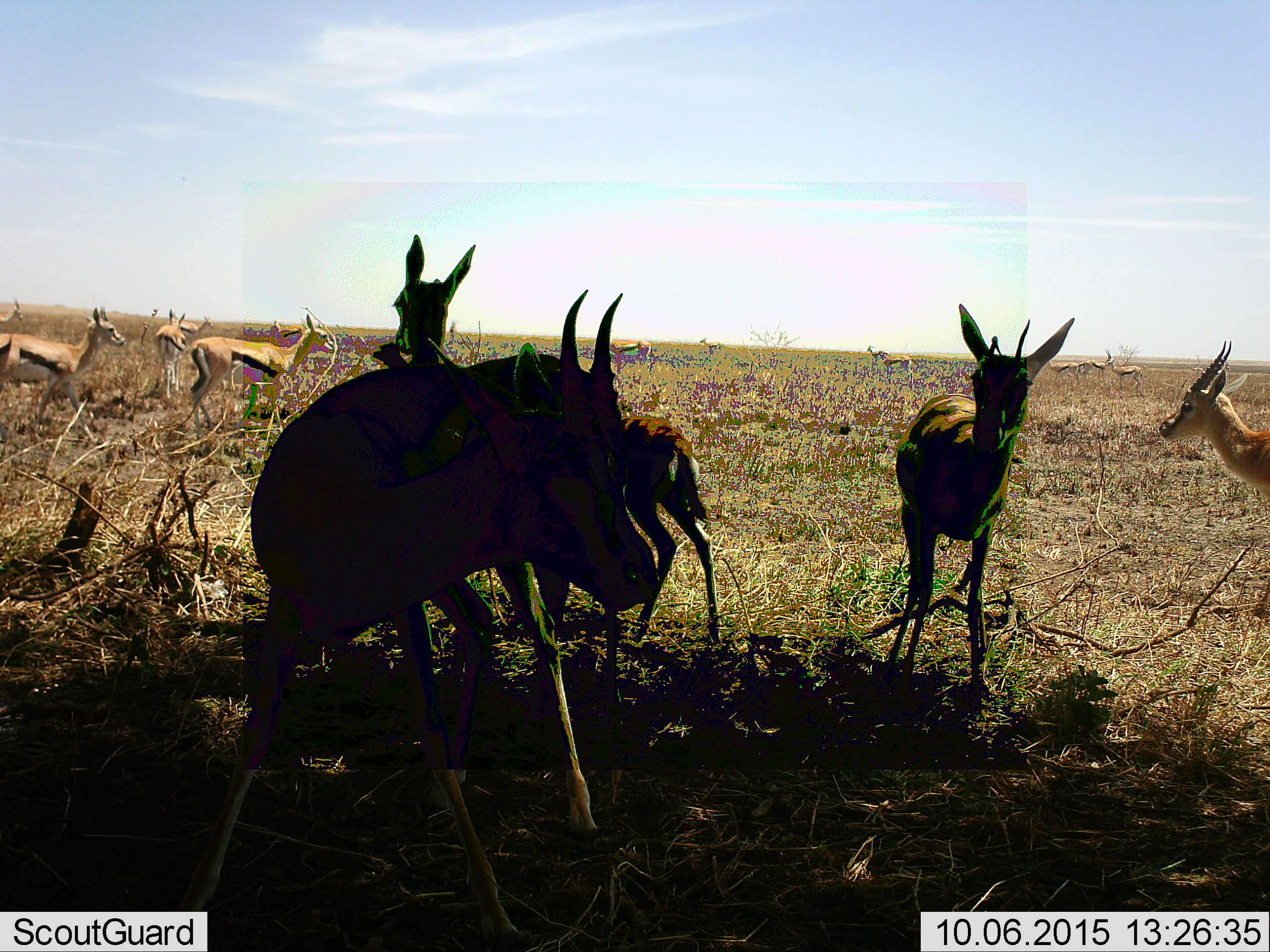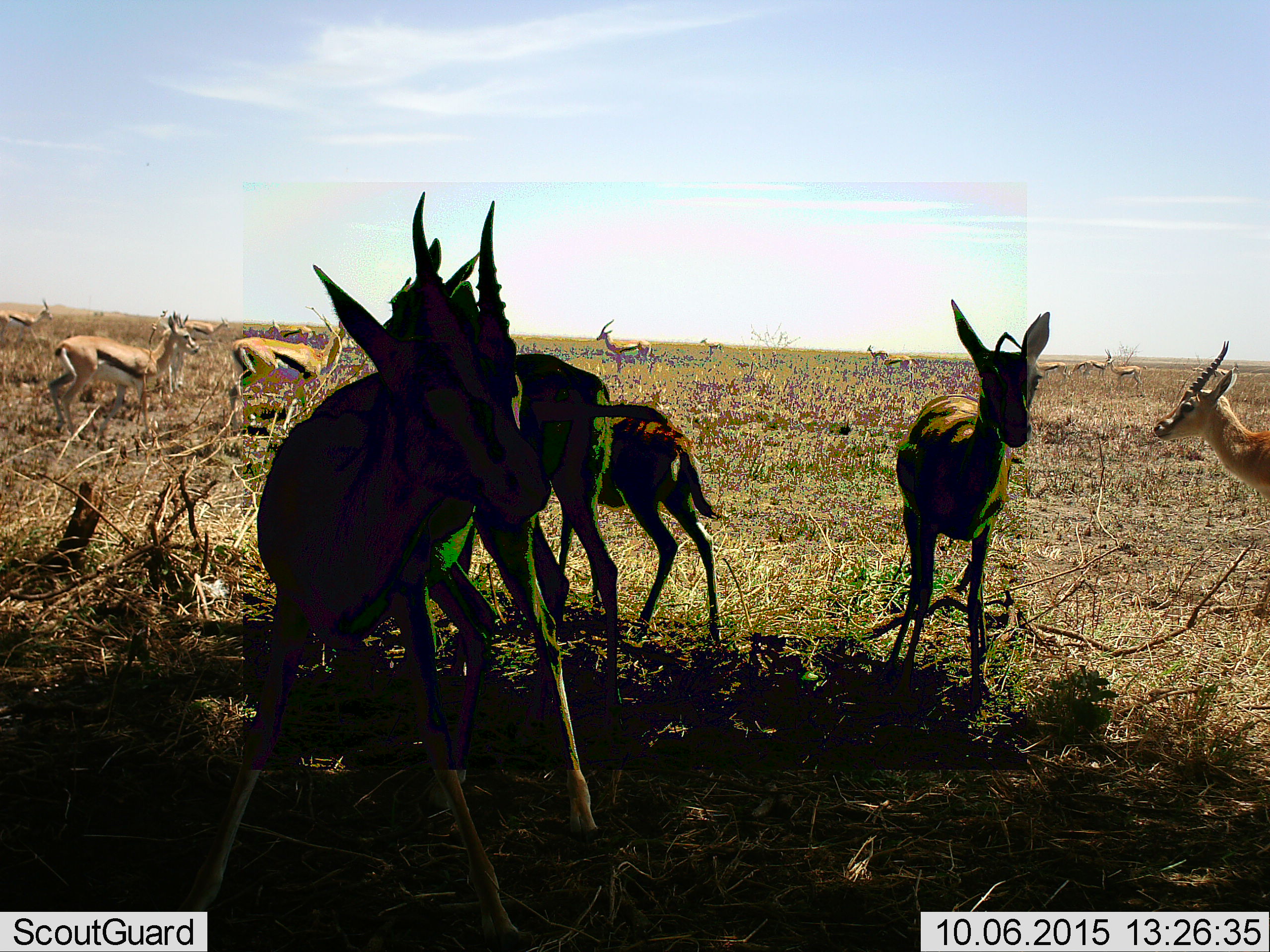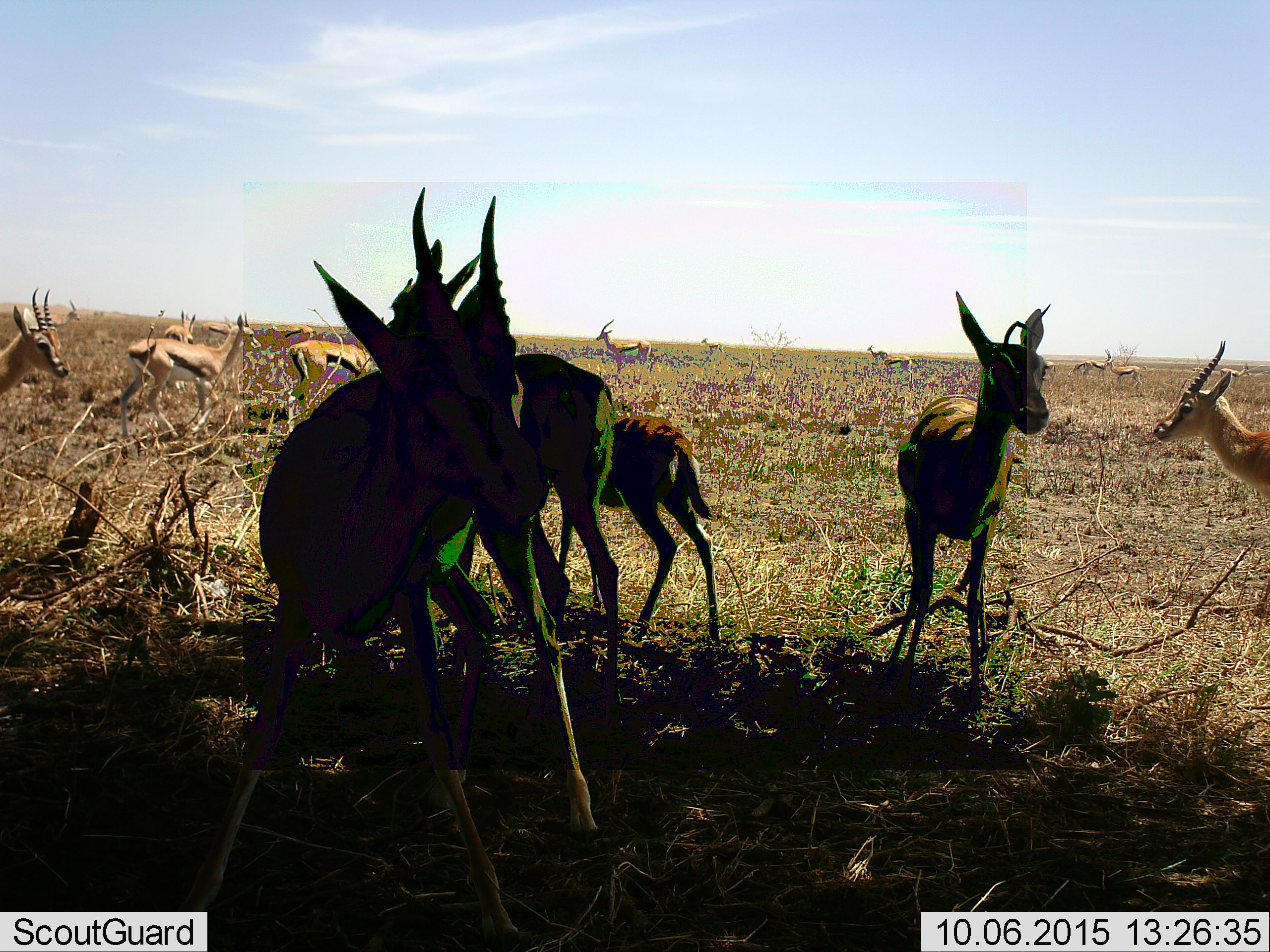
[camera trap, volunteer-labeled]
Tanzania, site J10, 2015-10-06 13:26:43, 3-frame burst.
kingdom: Animalia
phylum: Chordata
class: Mammalia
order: Artiodactyla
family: Bovidae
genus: Eudorcas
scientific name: Eudorcas thomsonii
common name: thomson's gazelle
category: gazellethomsons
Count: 11-50.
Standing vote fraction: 90%.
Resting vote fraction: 0%.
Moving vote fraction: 80%.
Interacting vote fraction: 0%.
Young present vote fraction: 30%.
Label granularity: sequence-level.